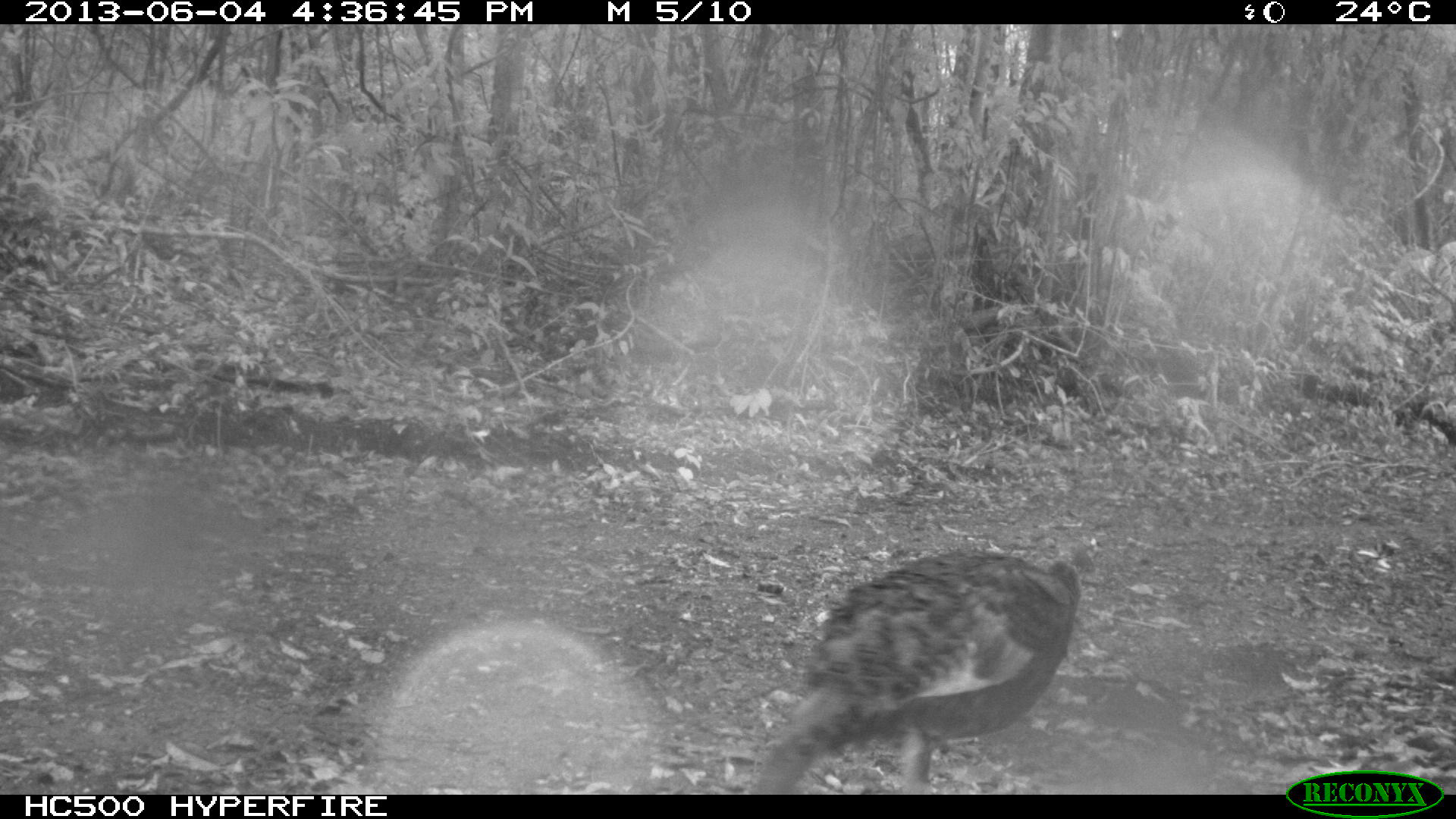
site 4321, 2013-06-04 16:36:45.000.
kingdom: Animalia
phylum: Chordata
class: Aves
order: Galliformes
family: Phasianidae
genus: Meleagris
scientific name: Meleagris ocellata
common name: ocellated turkey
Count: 1.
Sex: female.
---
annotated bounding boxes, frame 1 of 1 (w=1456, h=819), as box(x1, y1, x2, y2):
meleagris ocellata: box(756, 549, 1082, 795)